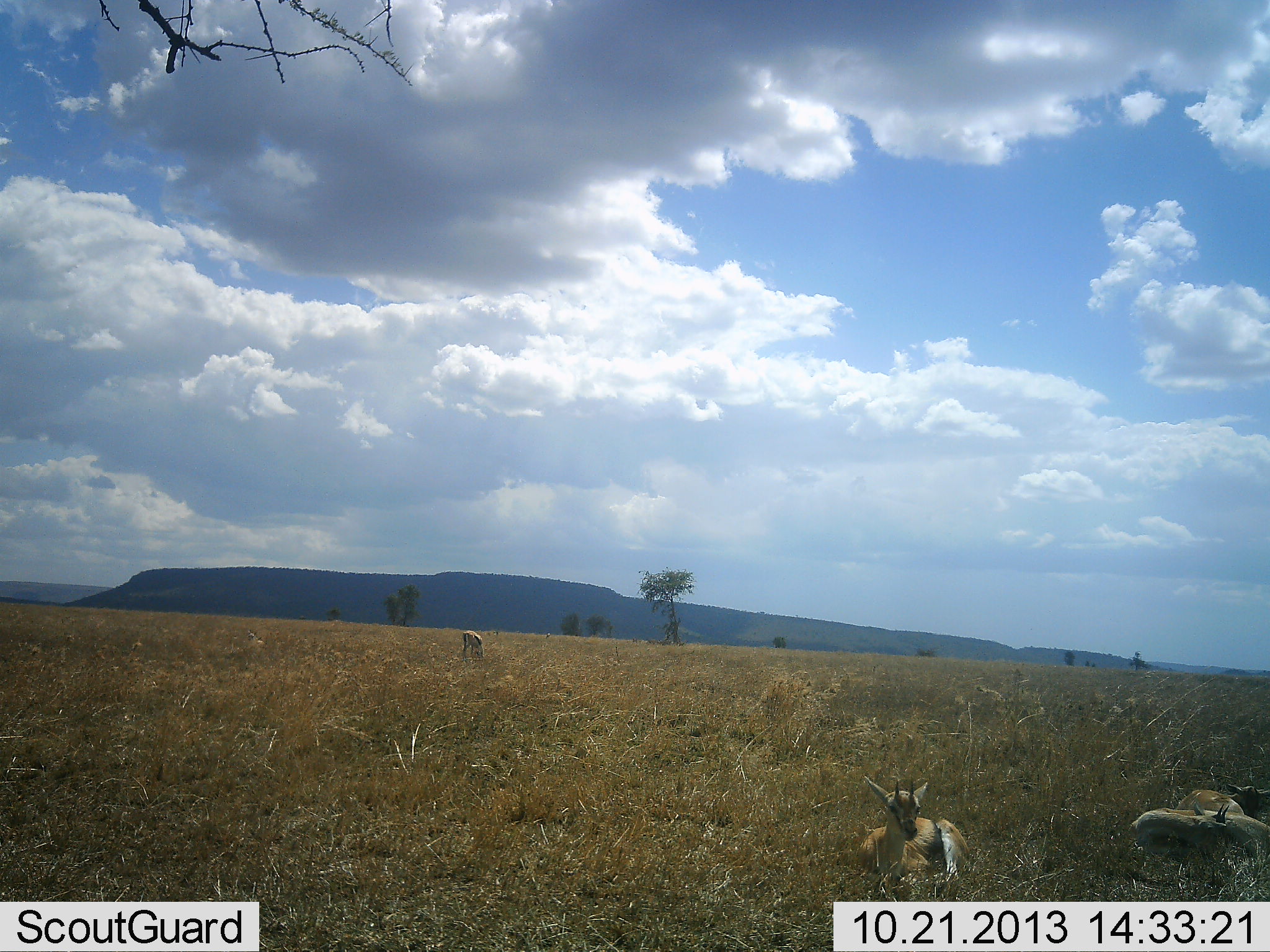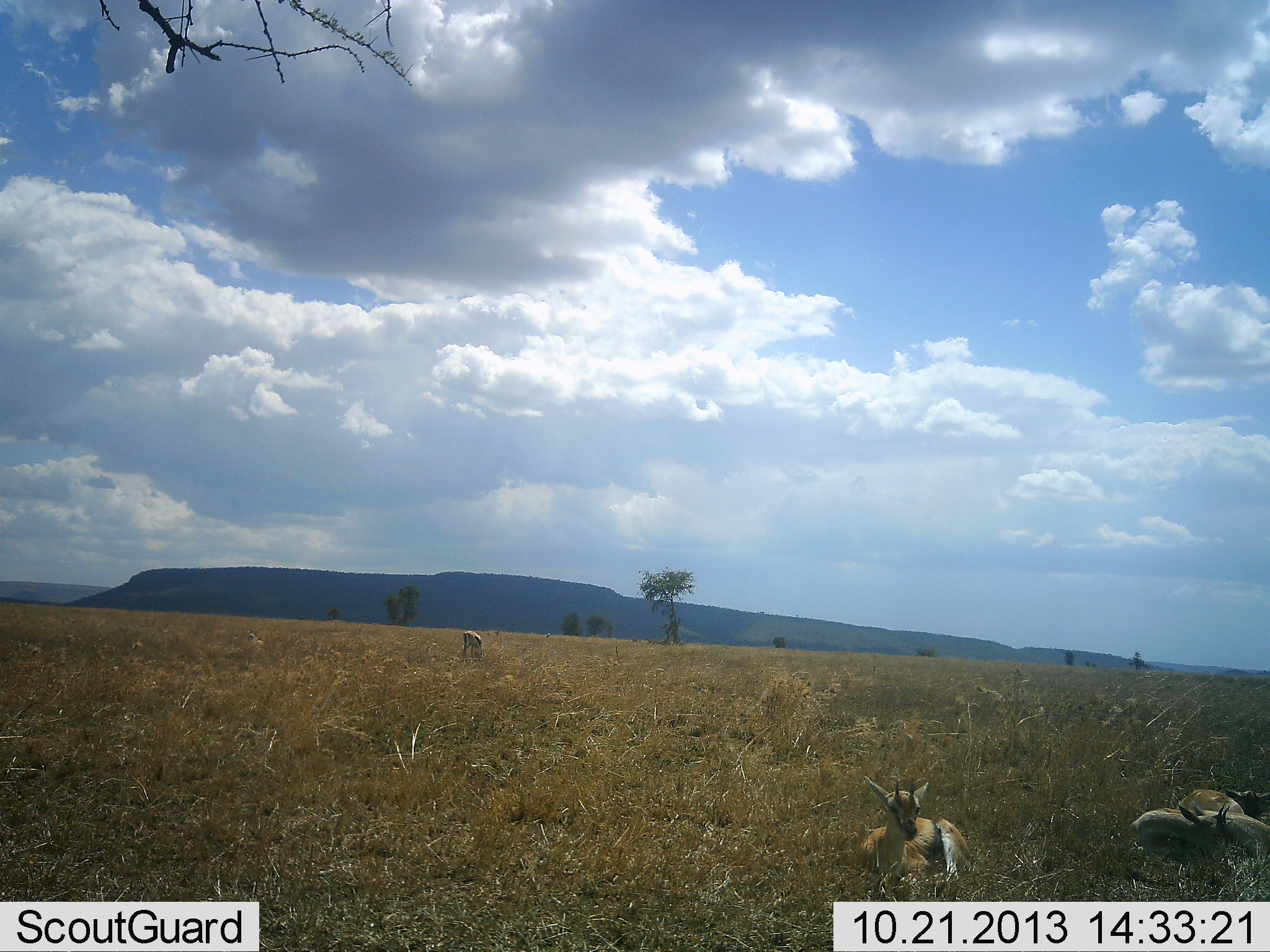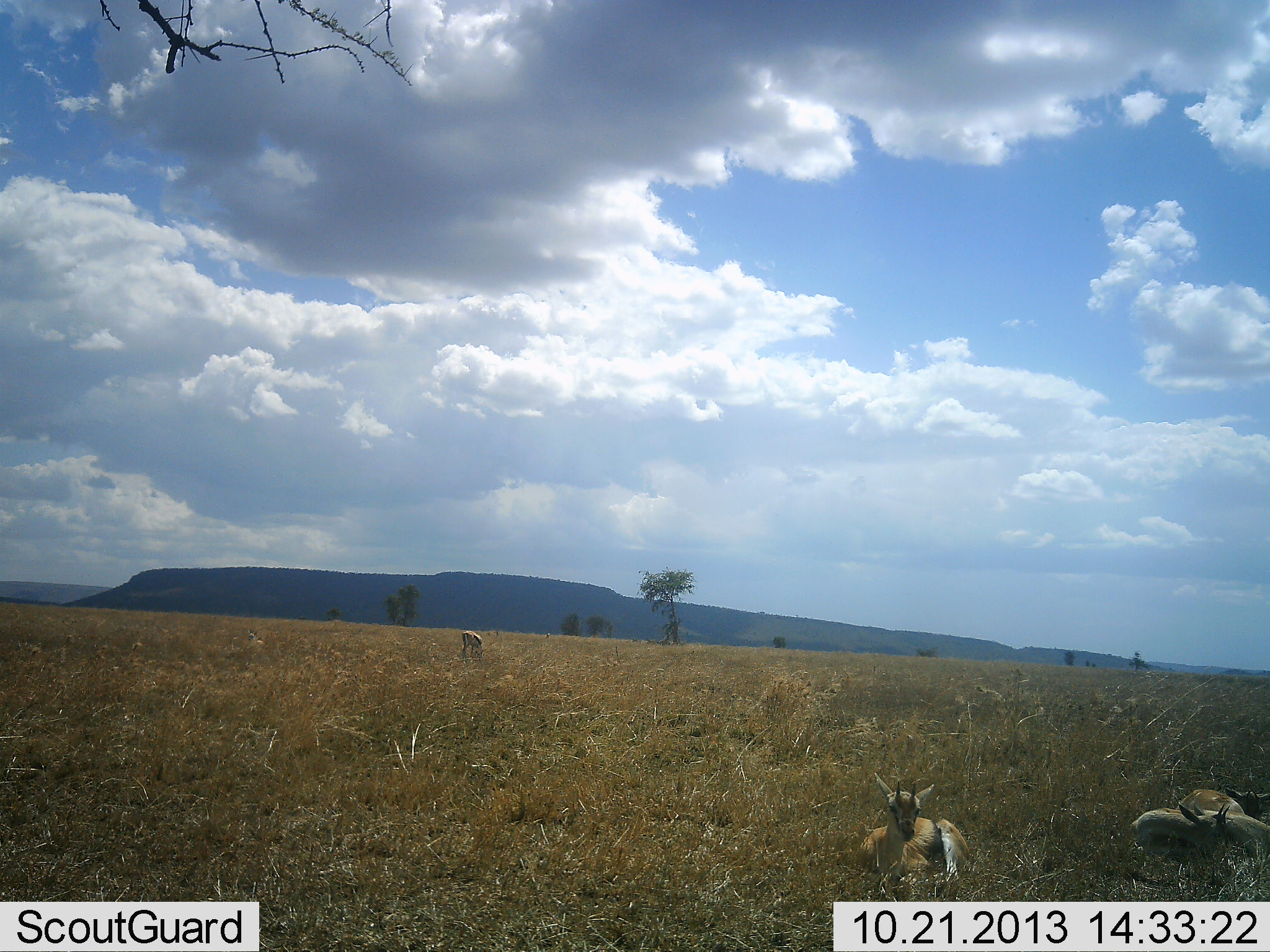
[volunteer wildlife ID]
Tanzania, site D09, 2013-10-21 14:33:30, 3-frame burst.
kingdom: Animalia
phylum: Chordata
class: Mammalia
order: Artiodactyla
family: Bovidae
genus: Eudorcas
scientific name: Eudorcas thomsonii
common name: thomson's gazelle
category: gazellethomsons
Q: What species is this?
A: Gazellethomsons (thomson's gazelle) (Eudorcas thomsonii).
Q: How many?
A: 4.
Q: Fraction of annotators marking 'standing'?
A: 24%.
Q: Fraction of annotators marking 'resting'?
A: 100%.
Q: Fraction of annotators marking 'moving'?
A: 0%.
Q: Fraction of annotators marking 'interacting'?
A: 0%.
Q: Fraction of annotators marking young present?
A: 4%.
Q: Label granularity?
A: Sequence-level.